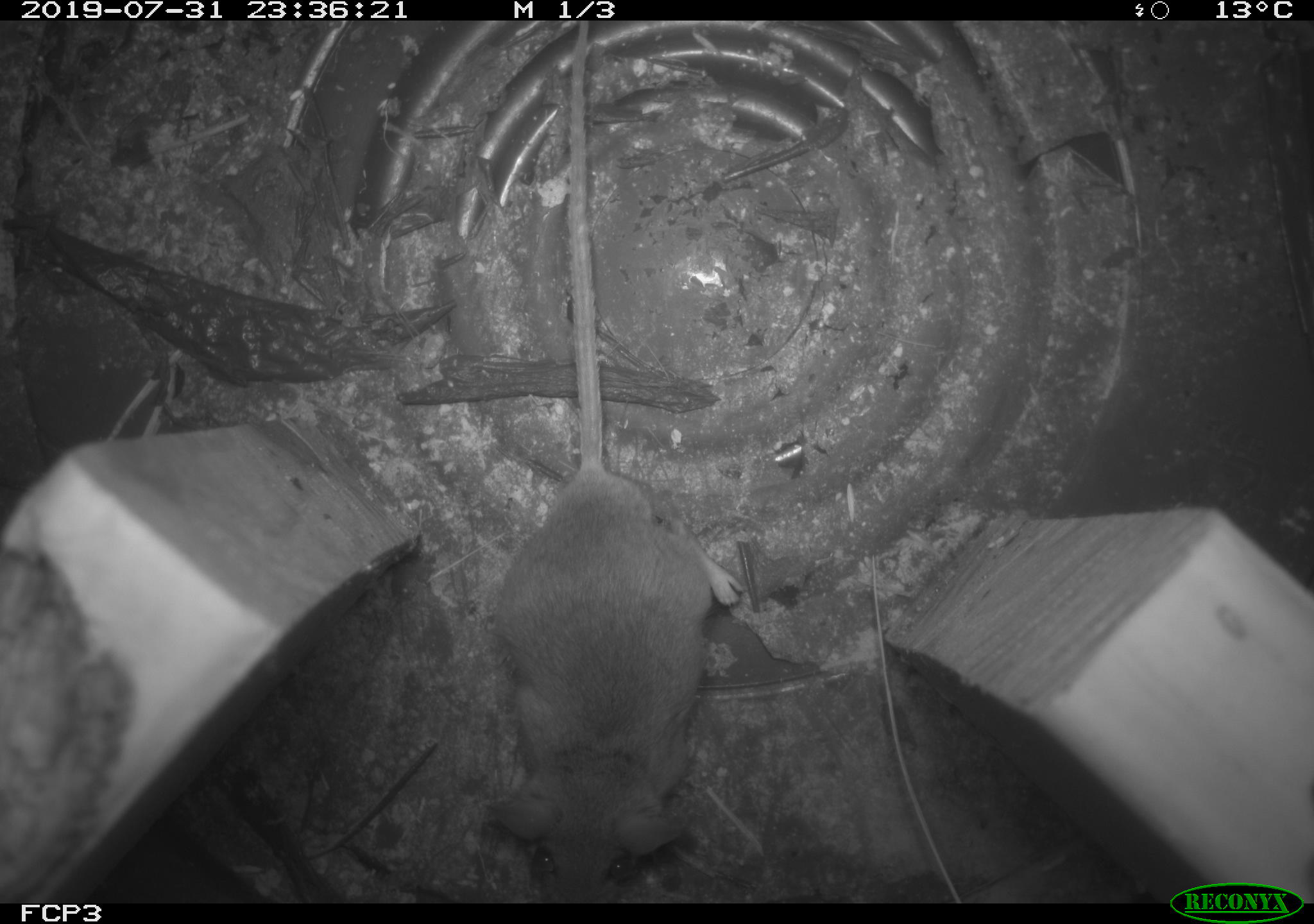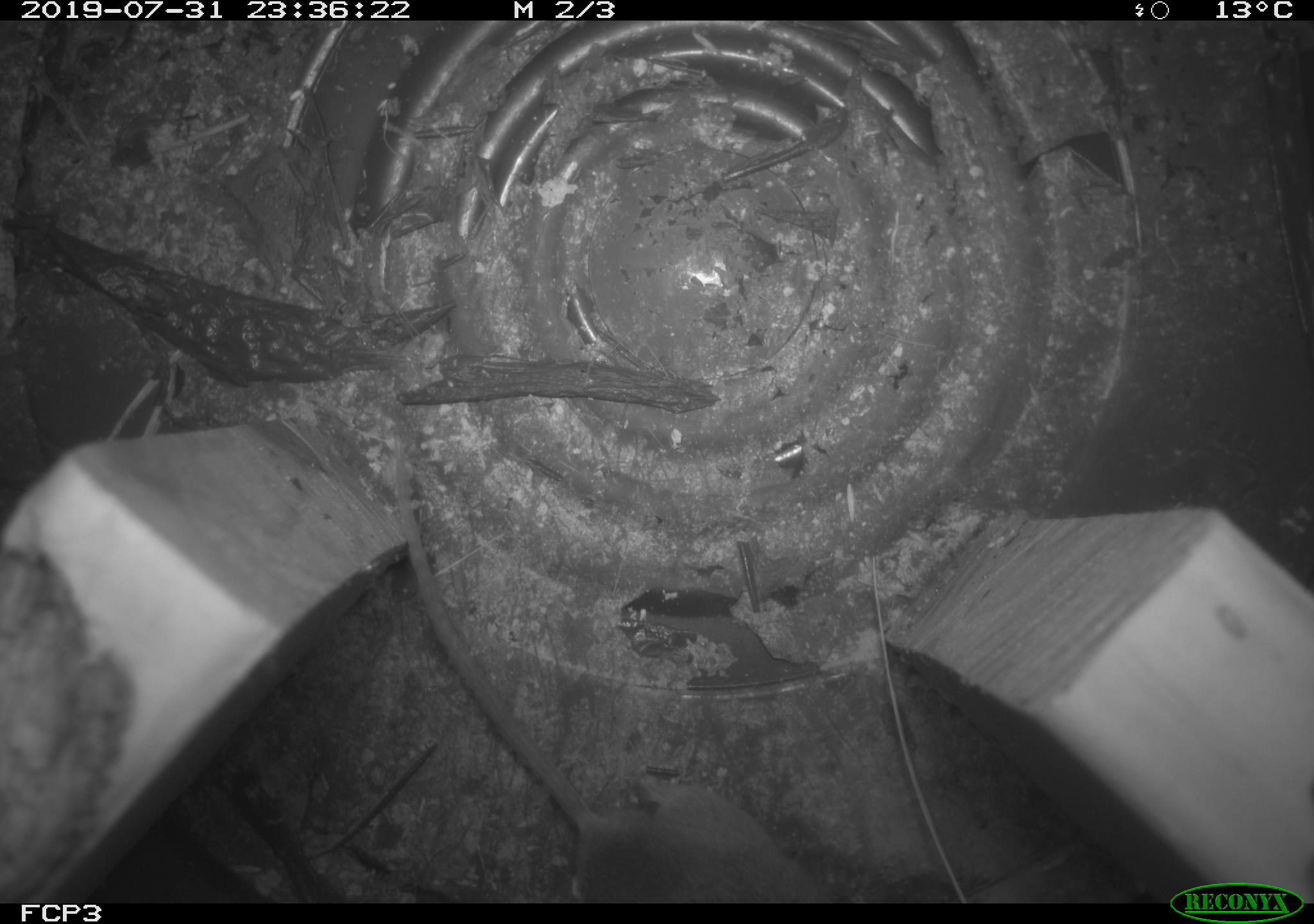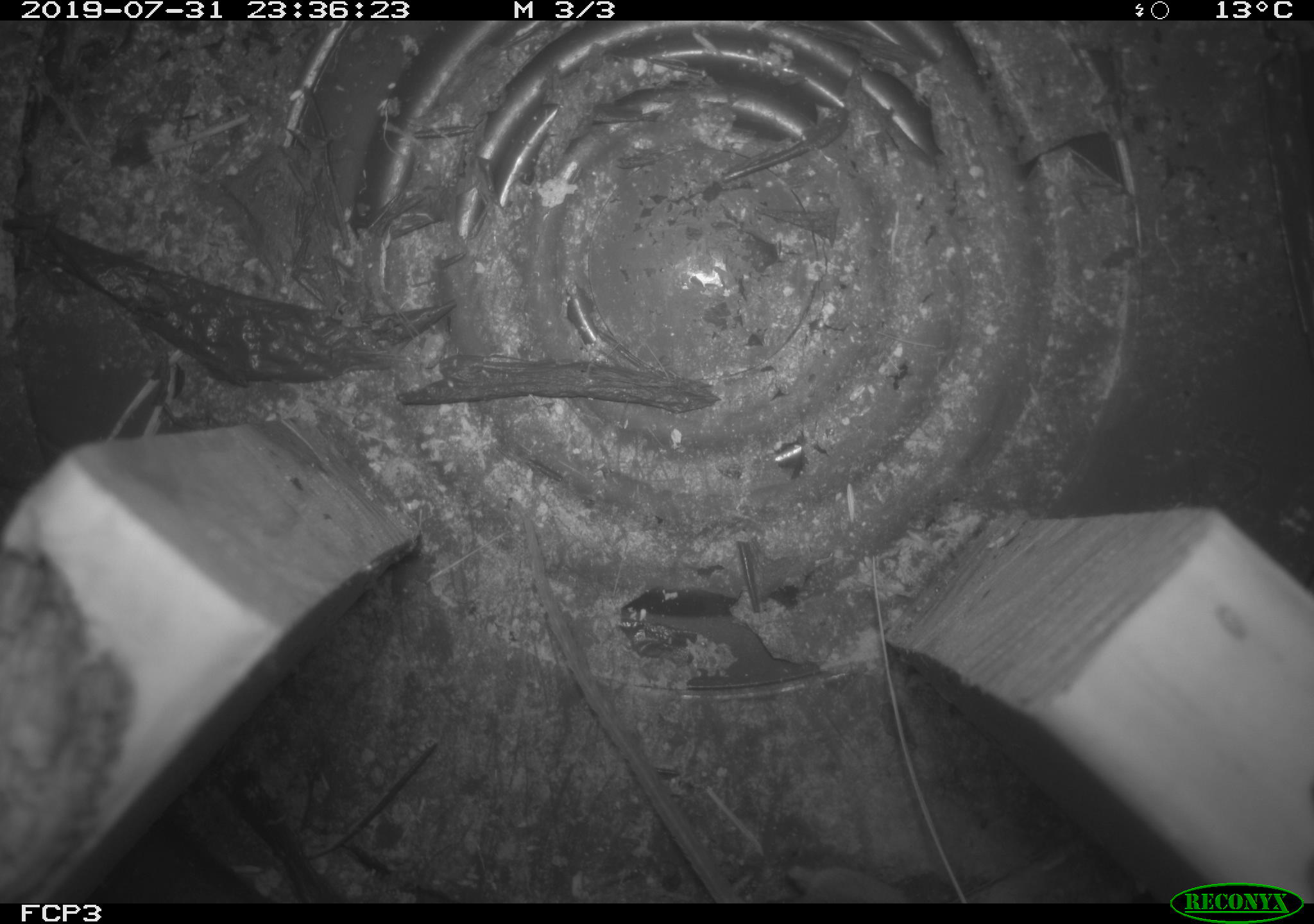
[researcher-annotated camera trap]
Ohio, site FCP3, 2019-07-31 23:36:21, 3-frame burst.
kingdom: Animalia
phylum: Chordata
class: Mammalia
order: Rodentia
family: Cricetidae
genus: Peromyscus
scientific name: Peromyscus leucopus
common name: white-footed mouse